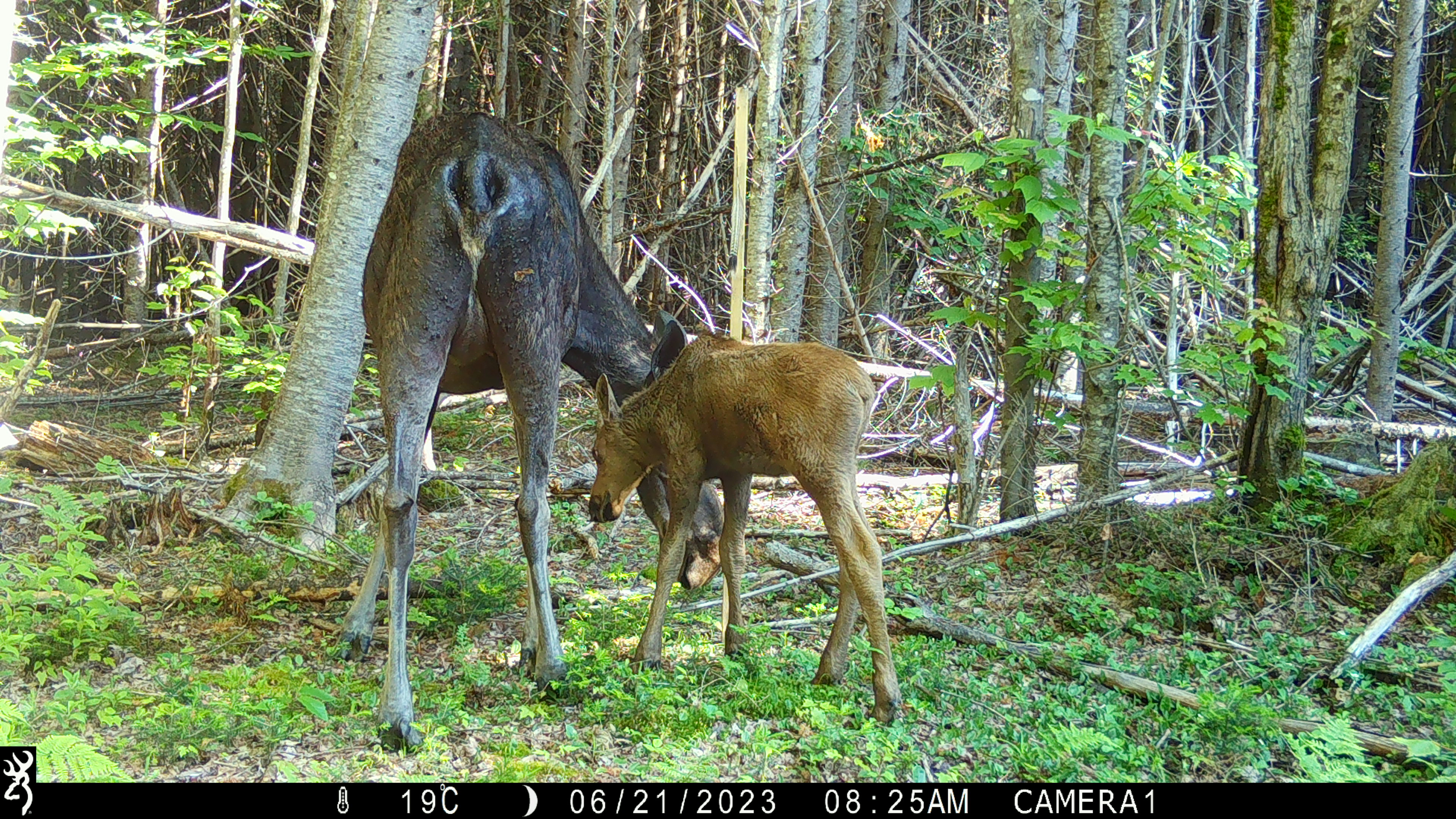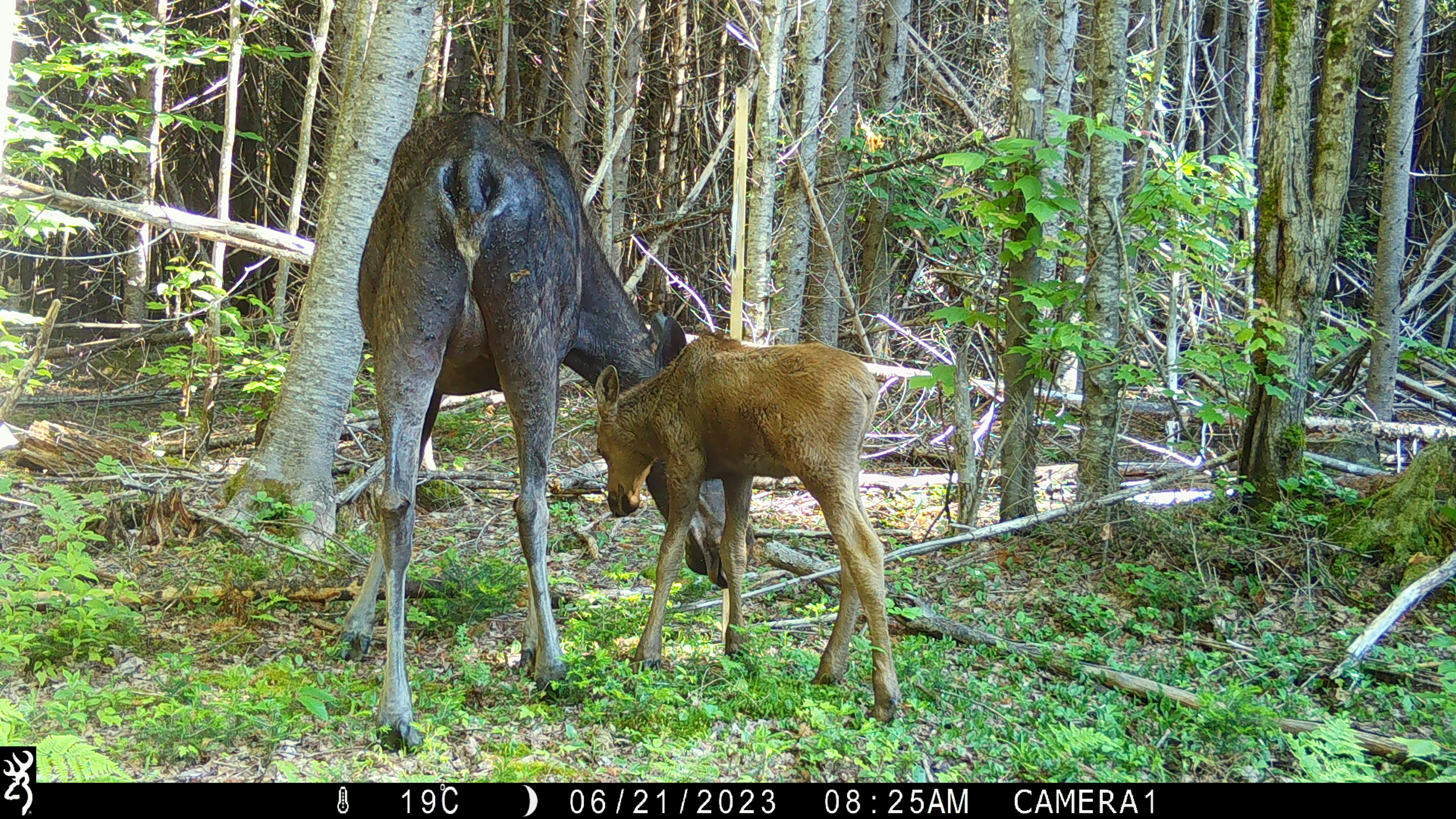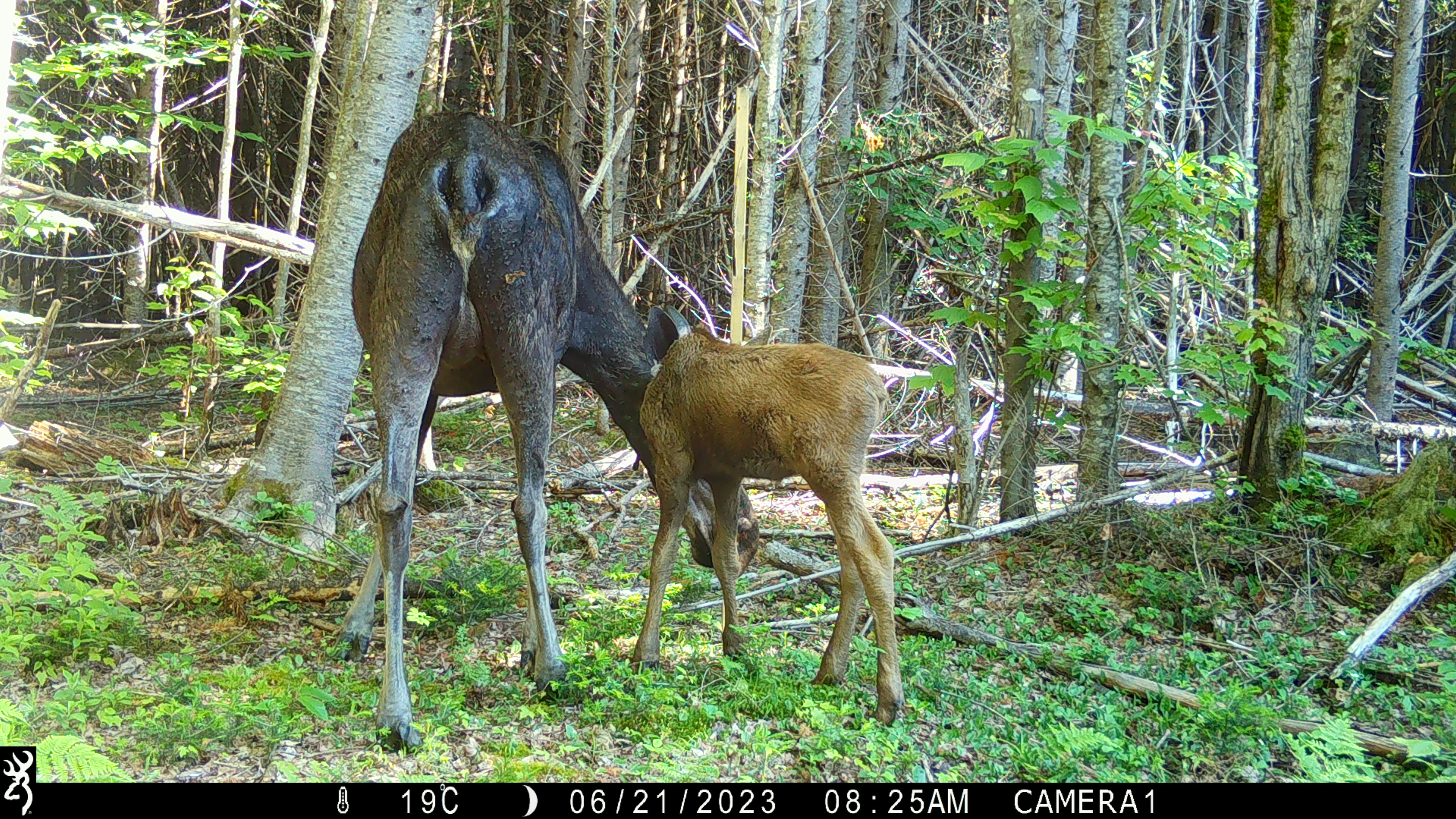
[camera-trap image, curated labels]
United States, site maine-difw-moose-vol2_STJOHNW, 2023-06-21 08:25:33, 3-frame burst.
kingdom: Animalia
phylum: Chordata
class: Mammalia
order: Artiodactyla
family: Cervidae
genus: Alces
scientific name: Alces alces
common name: moose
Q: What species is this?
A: Moose (Alces alces).